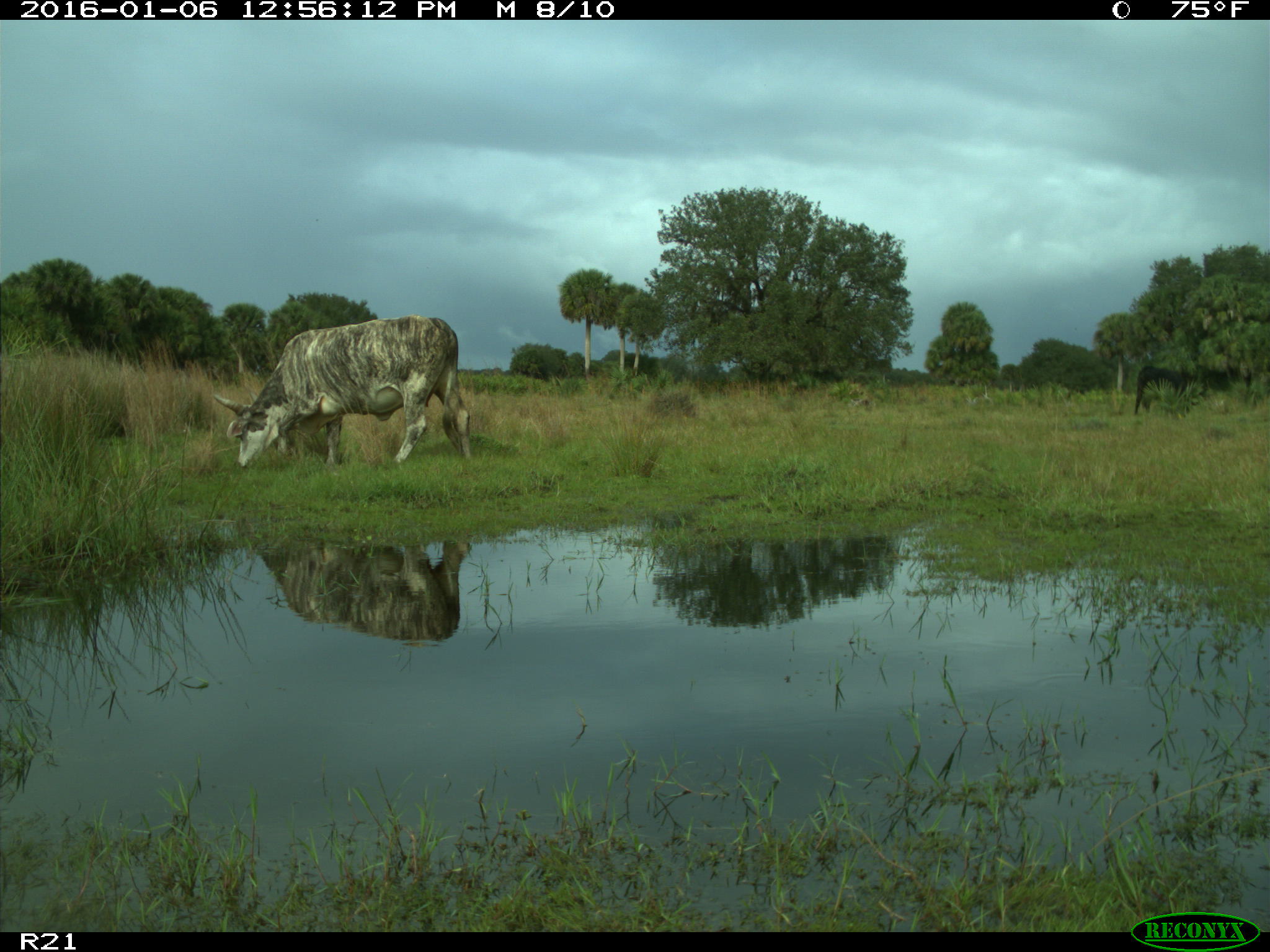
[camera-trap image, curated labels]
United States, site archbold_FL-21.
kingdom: Animalia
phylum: Chordata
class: Mammalia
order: Artiodactyla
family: Bovidae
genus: Bos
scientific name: Bos taurus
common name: domestic cow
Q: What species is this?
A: Bos taurus (domestic cow).